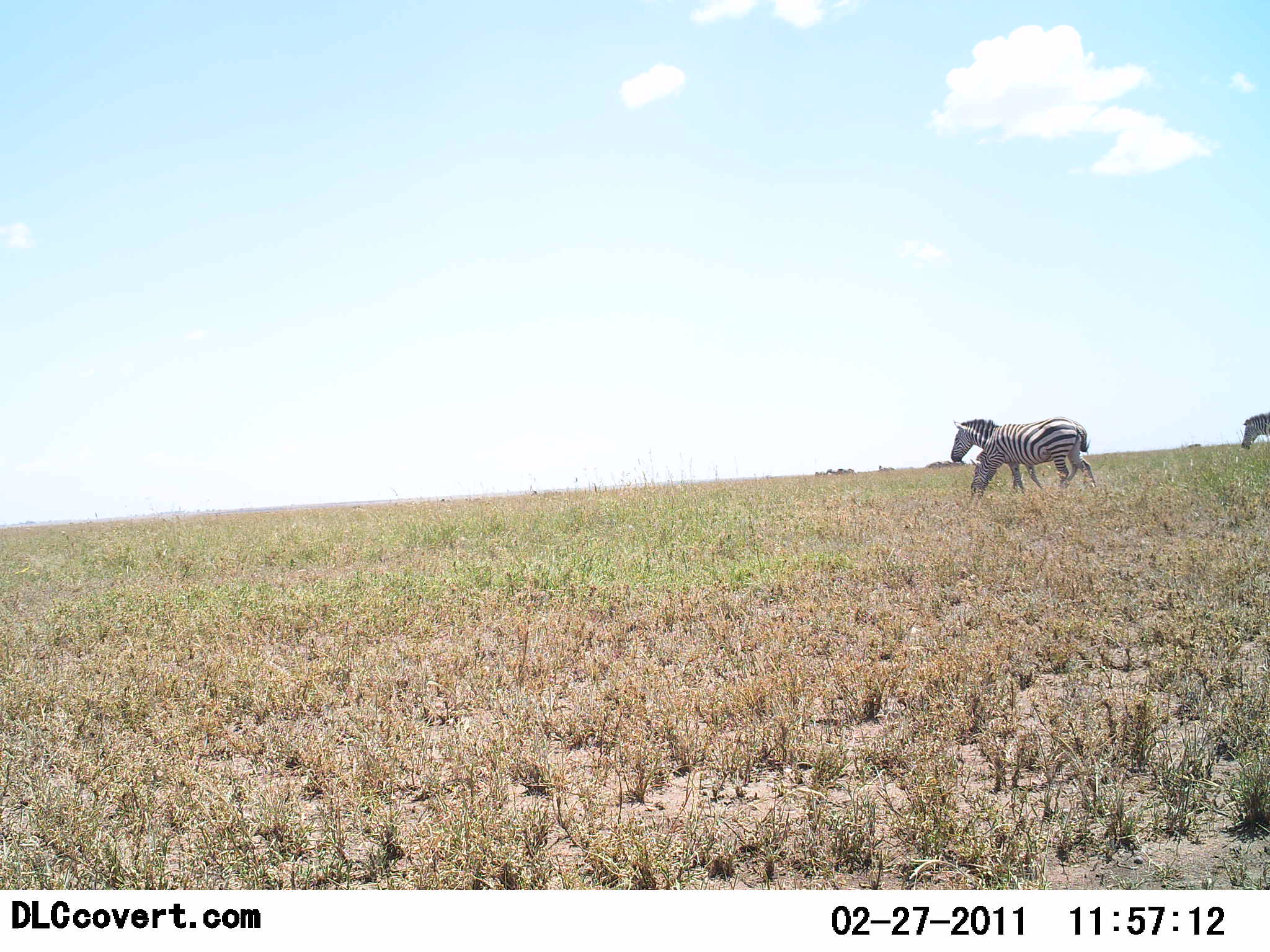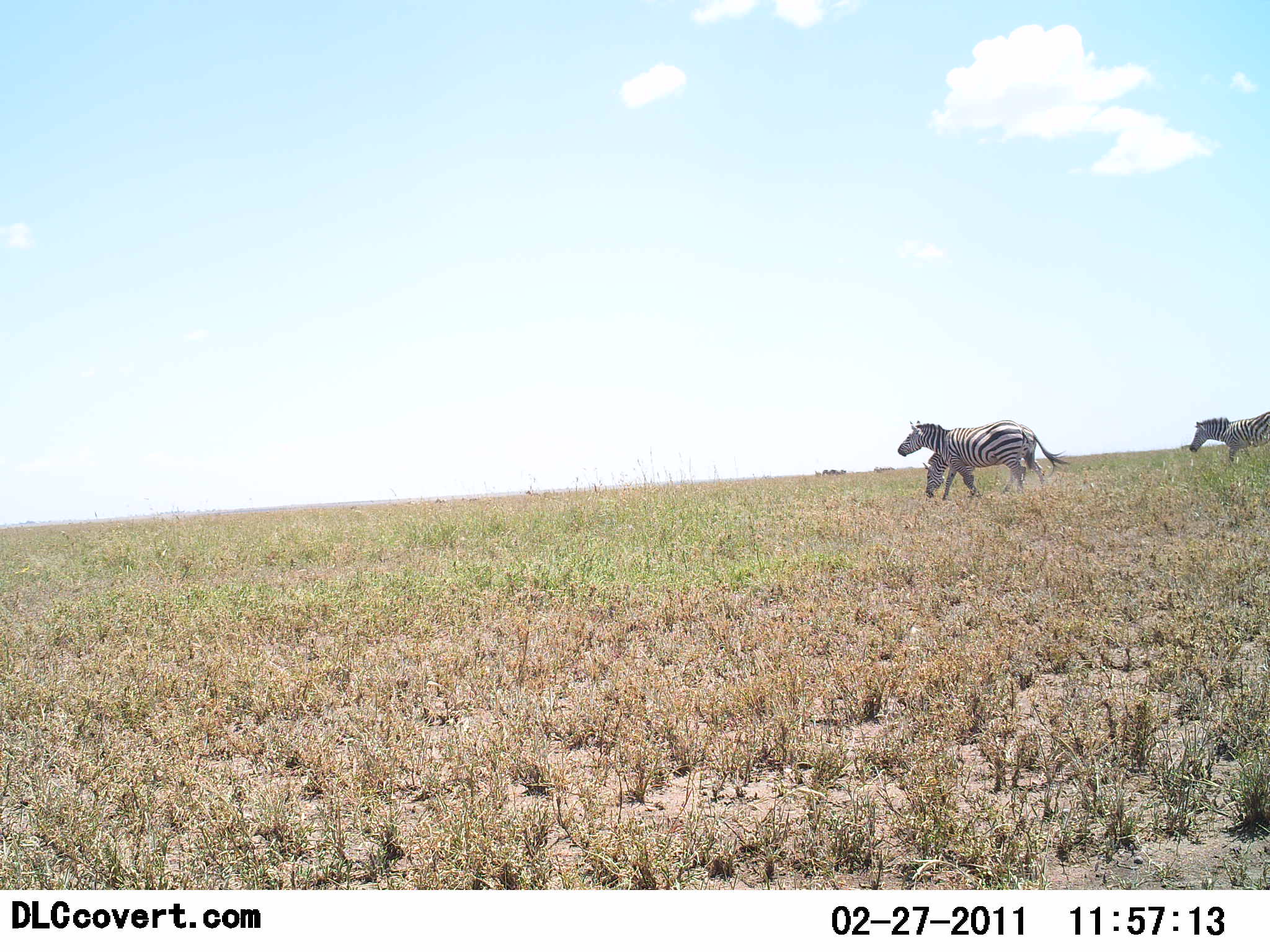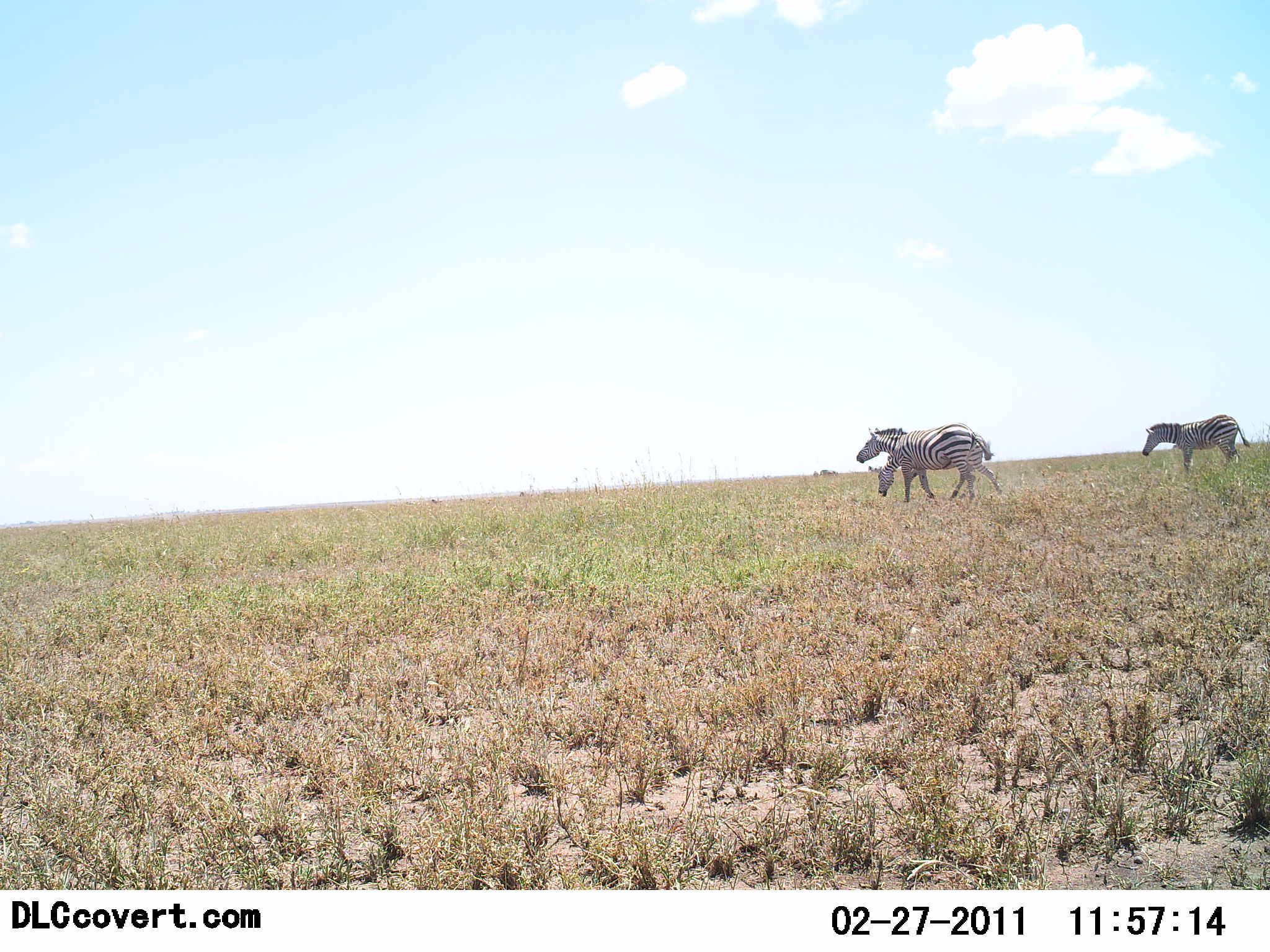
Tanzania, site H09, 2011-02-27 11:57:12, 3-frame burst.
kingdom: Animalia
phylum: Chordata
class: Mammalia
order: Perissodactyla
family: Equidae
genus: Equus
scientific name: Equus quagga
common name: plains zebra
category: zebra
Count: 3.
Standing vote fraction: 0%.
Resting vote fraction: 0%.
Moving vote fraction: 100%.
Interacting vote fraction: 0%.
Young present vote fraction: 0%.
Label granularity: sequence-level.